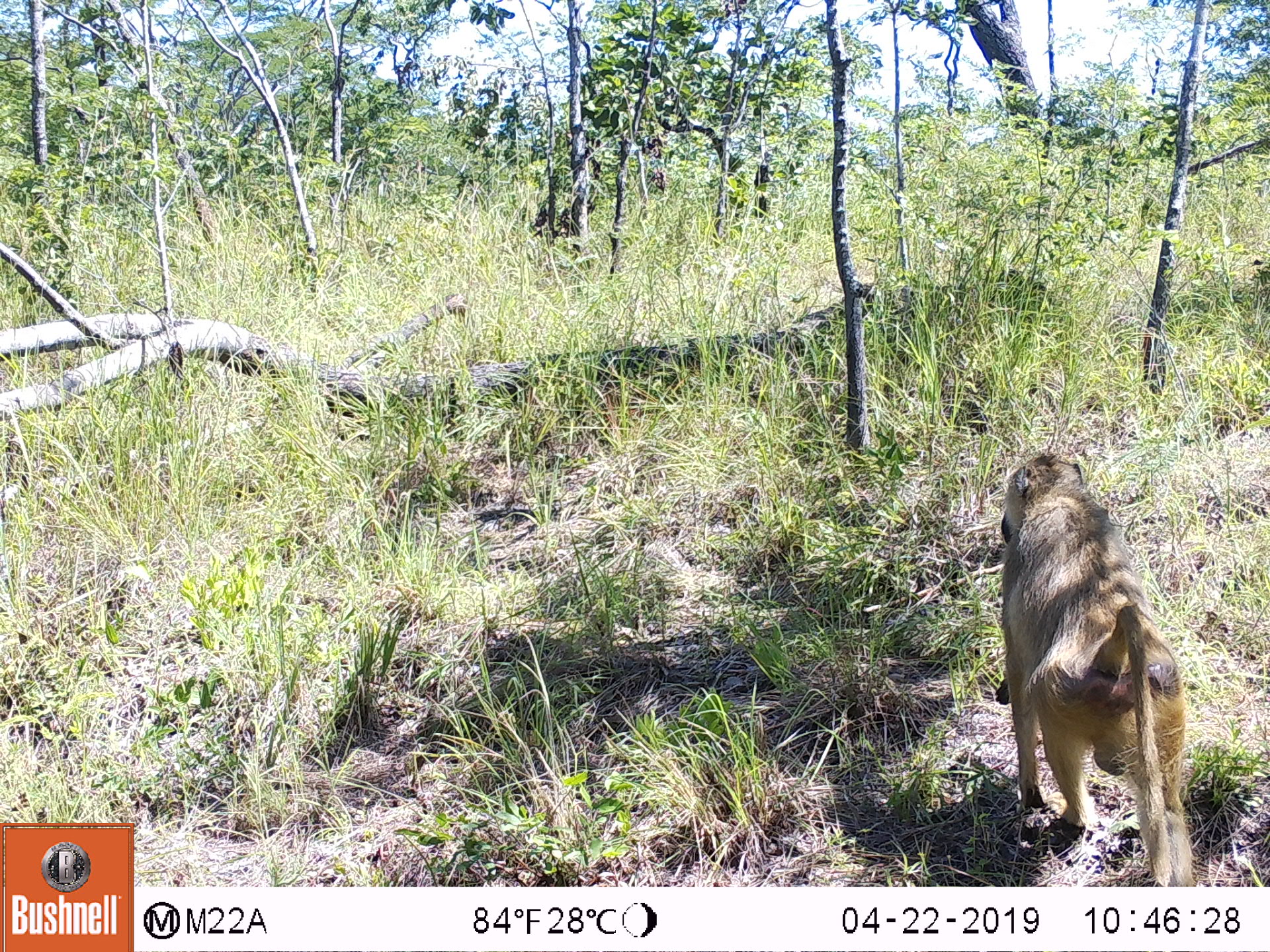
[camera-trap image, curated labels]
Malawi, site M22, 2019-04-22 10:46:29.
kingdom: Animalia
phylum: Chordata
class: Mammalia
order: Primates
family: Cercopithecidae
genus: Papio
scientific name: Papio cynocephalus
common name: yellow baboon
Yellow baboon (Papio cynocephalus), count 1.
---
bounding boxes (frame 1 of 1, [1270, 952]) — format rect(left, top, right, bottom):
yellow baboon: rect(973, 435, 1227, 885)